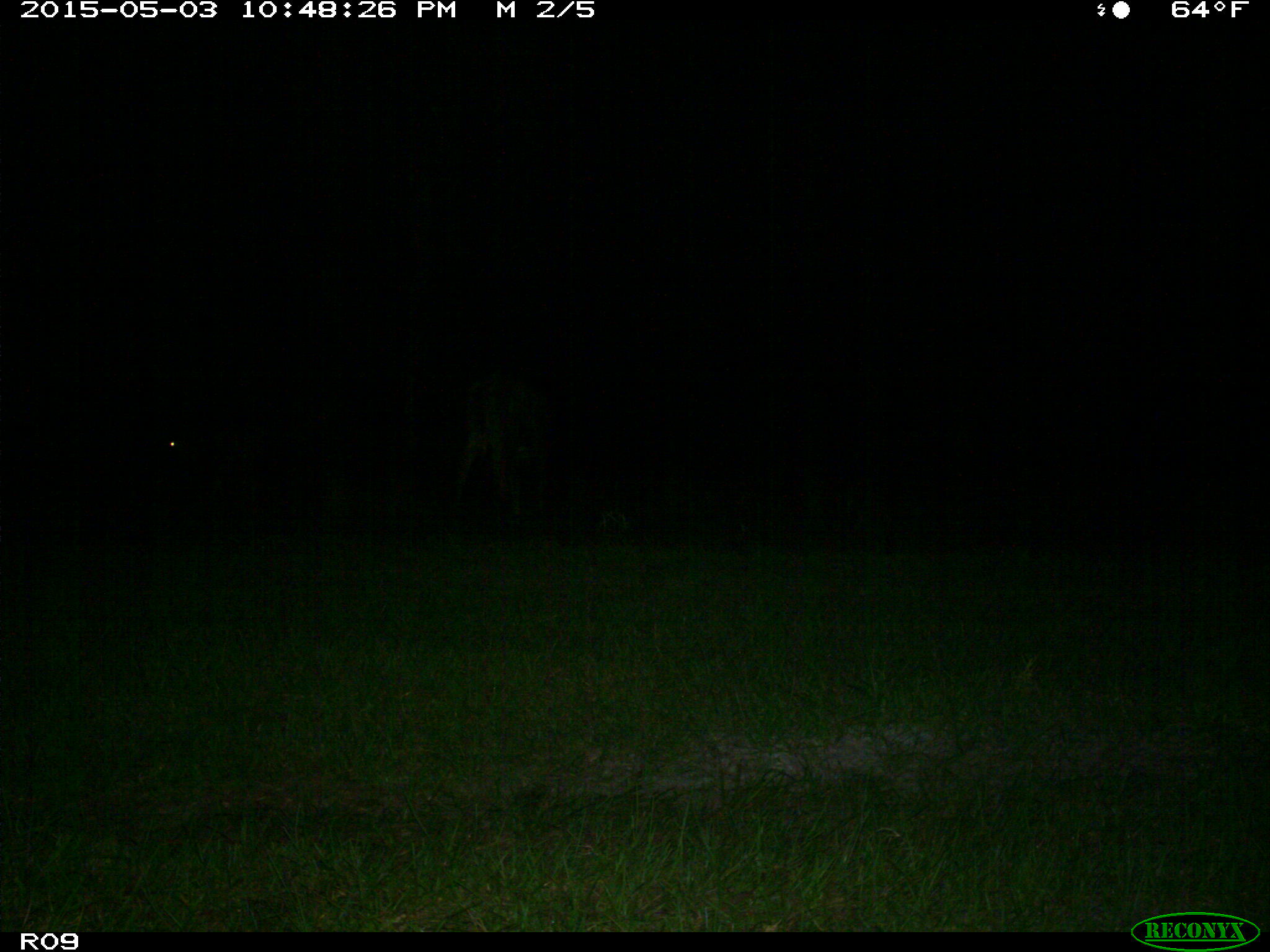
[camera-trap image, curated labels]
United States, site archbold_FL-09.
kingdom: Animalia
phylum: Chordata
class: Mammalia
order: Artiodactyla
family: Bovidae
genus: Bos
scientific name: Bos taurus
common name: domestic cow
Bos taurus (domestic cow).